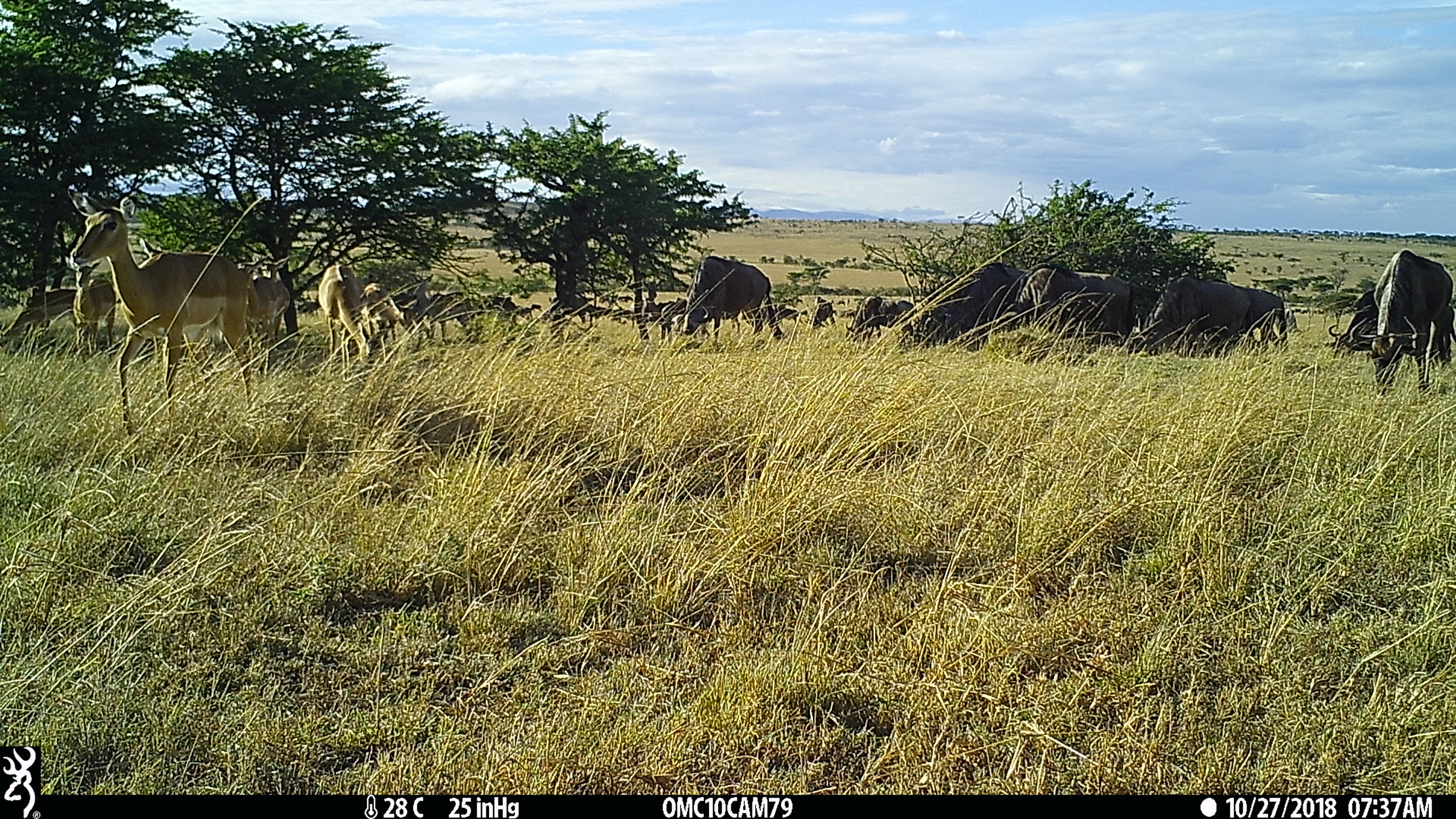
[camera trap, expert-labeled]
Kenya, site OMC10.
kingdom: Animalia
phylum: Chordata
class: Mammalia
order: Artiodactyla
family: Bovidae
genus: Connochaetes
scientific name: Connochaetes taurinus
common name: blue wildebeest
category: wildebeest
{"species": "wildebeest (blue wildebeest) (Connochaetes taurinus)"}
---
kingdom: Animalia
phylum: Chordata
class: Mammalia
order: Artiodactyla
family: Bovidae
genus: Aepyceros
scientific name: Aepyceros melampus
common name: impala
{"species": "impala (Aepyceros melampus)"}